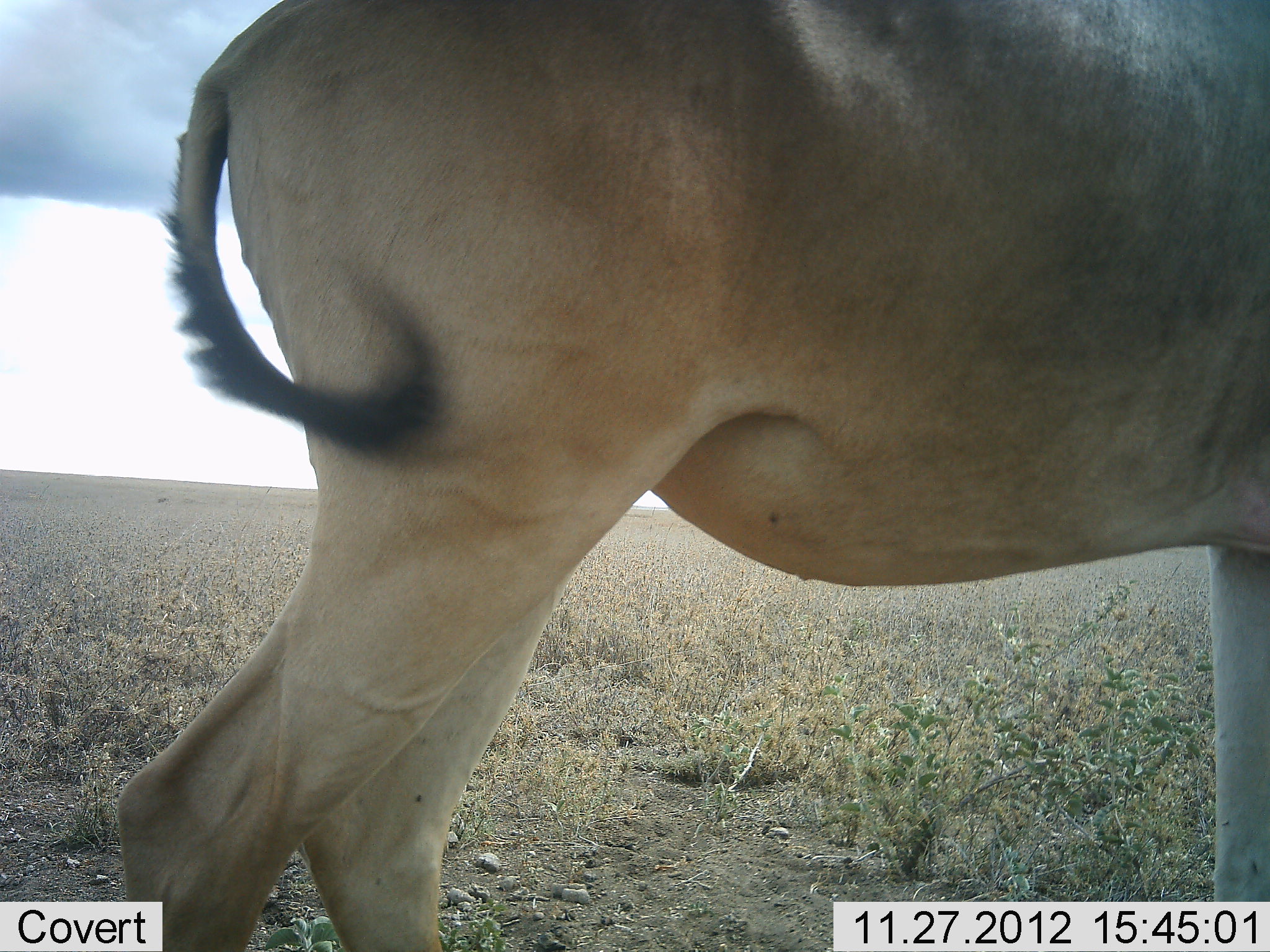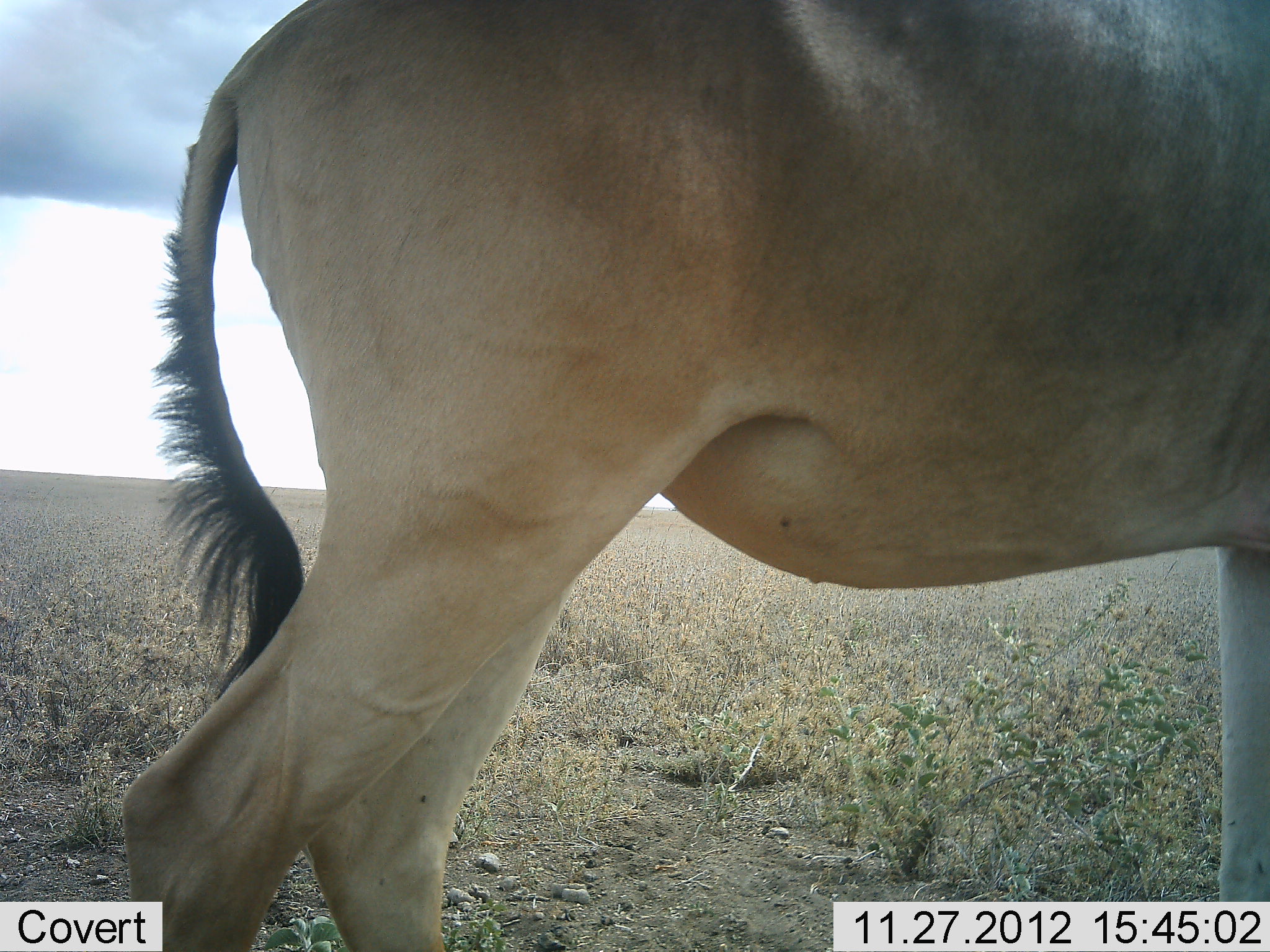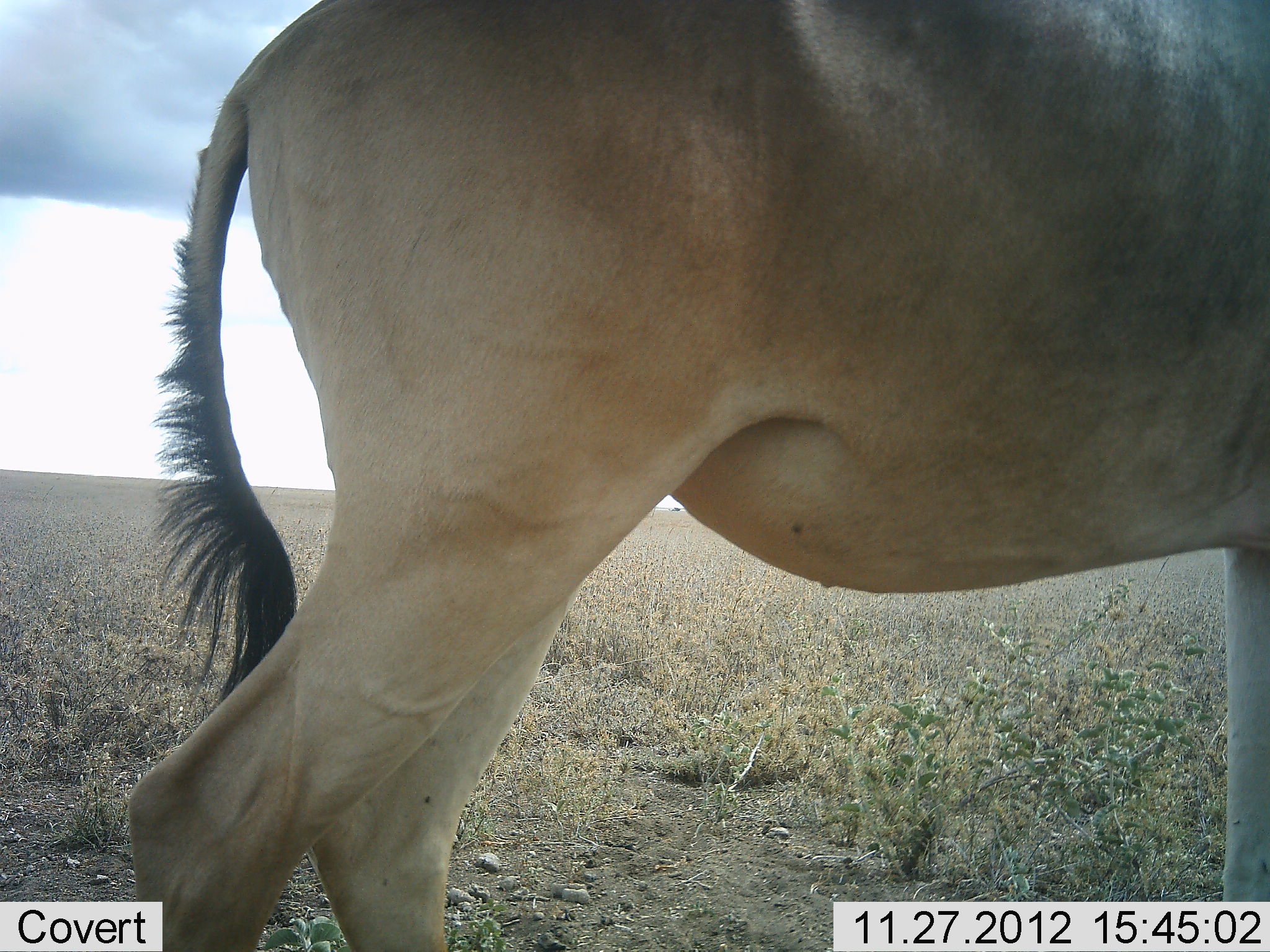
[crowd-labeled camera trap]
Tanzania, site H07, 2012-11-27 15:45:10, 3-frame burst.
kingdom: Animalia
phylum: Chordata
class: Mammalia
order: Artiodactyla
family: Bovidae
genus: Alcelaphus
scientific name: Alcelaphus buselaphus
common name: hartebeest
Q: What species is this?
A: Hartebeest (Alcelaphus buselaphus).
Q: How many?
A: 1.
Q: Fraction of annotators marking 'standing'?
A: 100%.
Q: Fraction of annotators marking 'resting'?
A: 0%.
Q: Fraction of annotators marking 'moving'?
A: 0%.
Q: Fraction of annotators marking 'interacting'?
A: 0%.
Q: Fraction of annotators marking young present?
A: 0%.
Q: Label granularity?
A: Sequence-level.